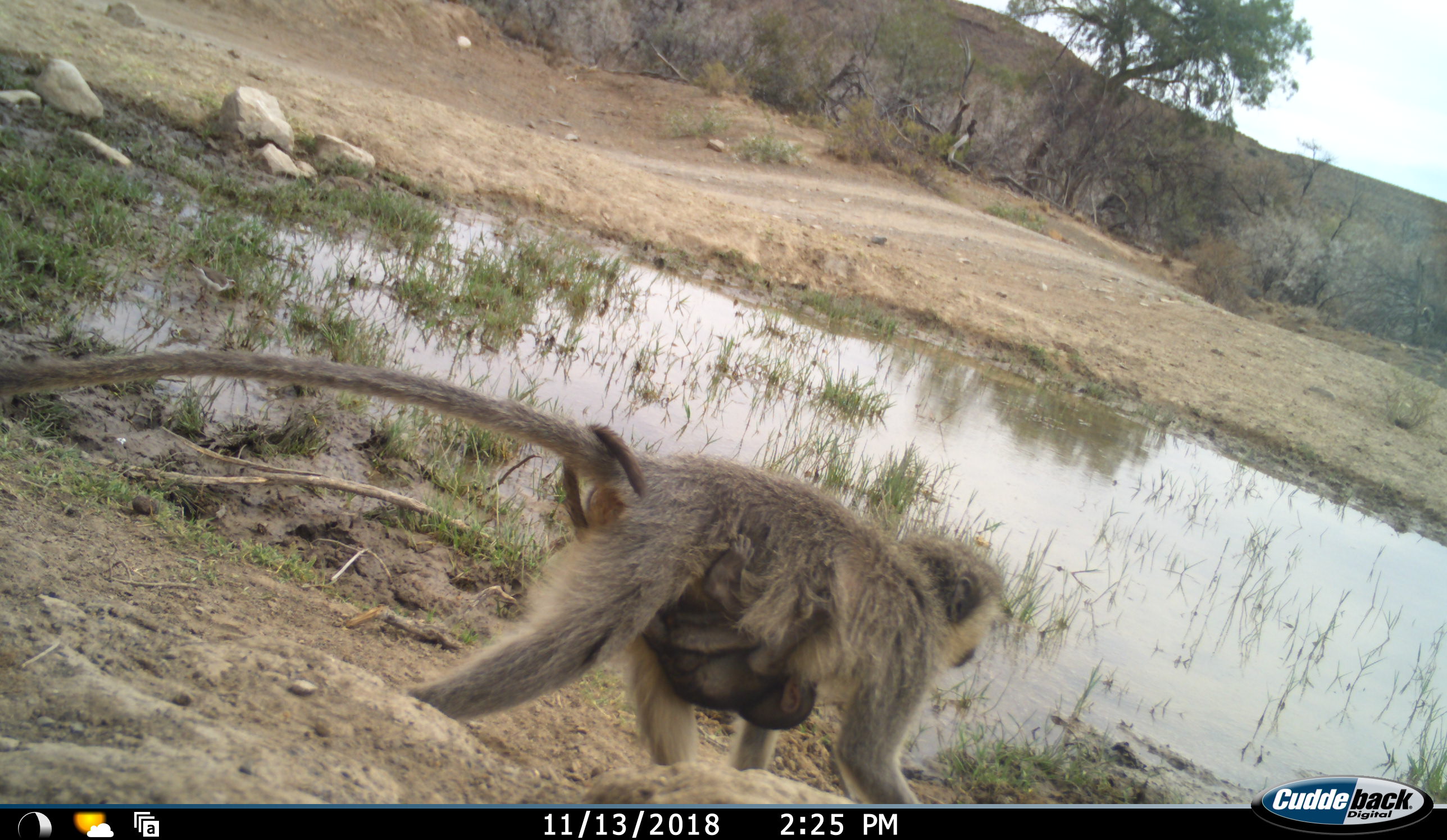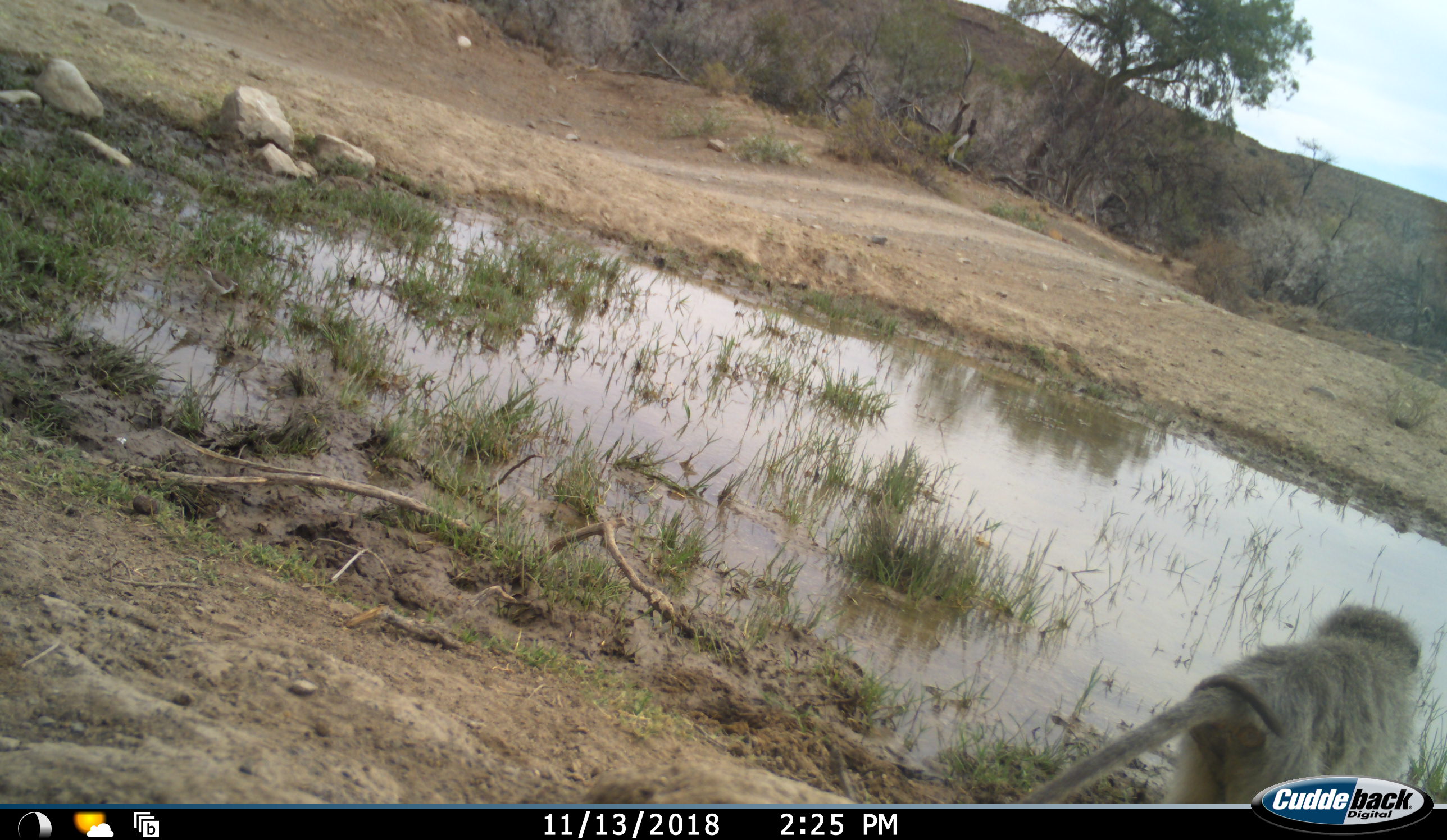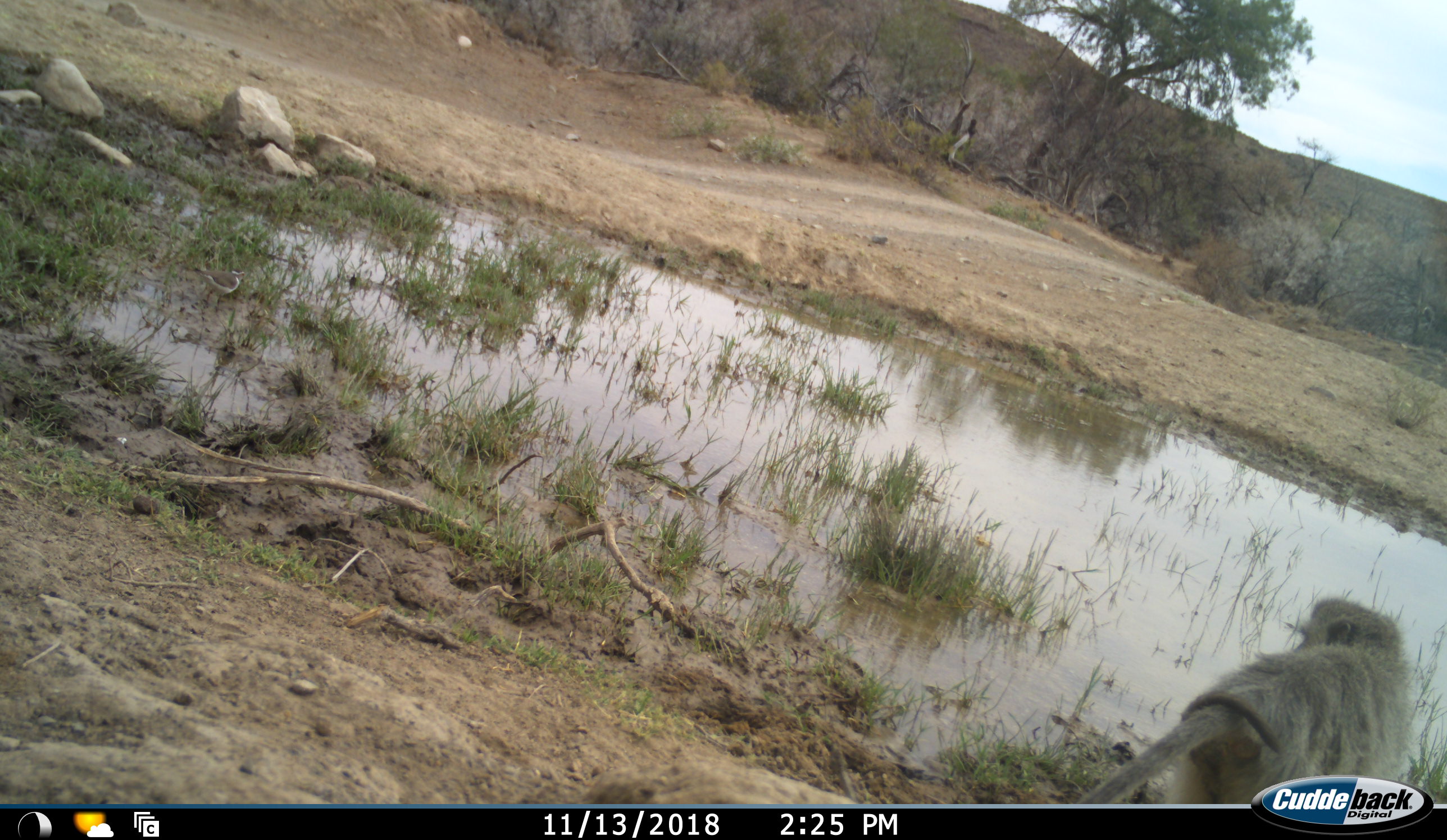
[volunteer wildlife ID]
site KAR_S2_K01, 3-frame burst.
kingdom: Animalia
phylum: Chordata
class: Mammalia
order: Primates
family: Cercopithecidae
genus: Chlorocebus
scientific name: Chlorocebus pygerythrus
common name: vervet monkey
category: monkeyvervet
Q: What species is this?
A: Monkeyvervet (vervet monkey) (Chlorocebus pygerythrus).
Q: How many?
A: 2.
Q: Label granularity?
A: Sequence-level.